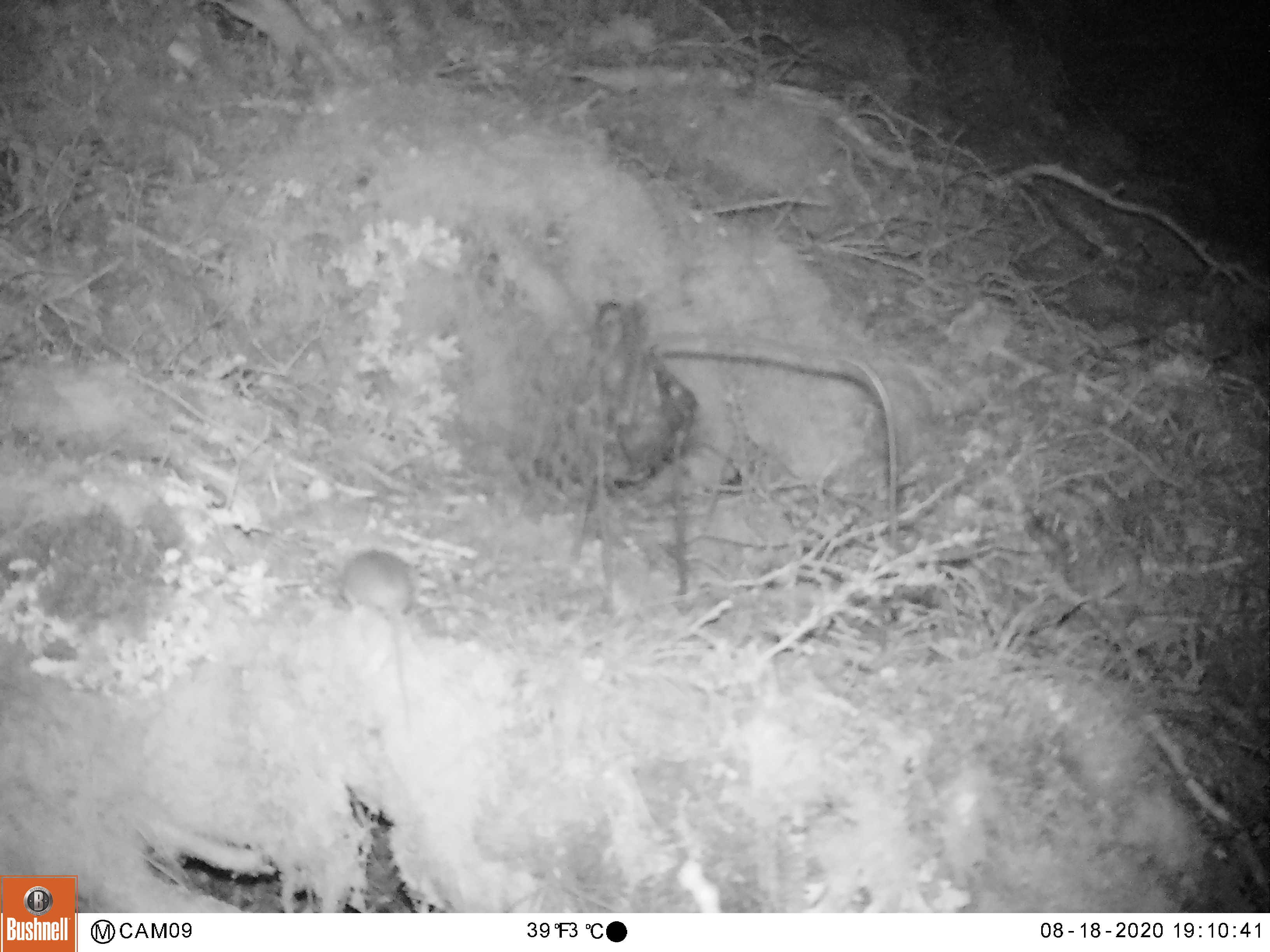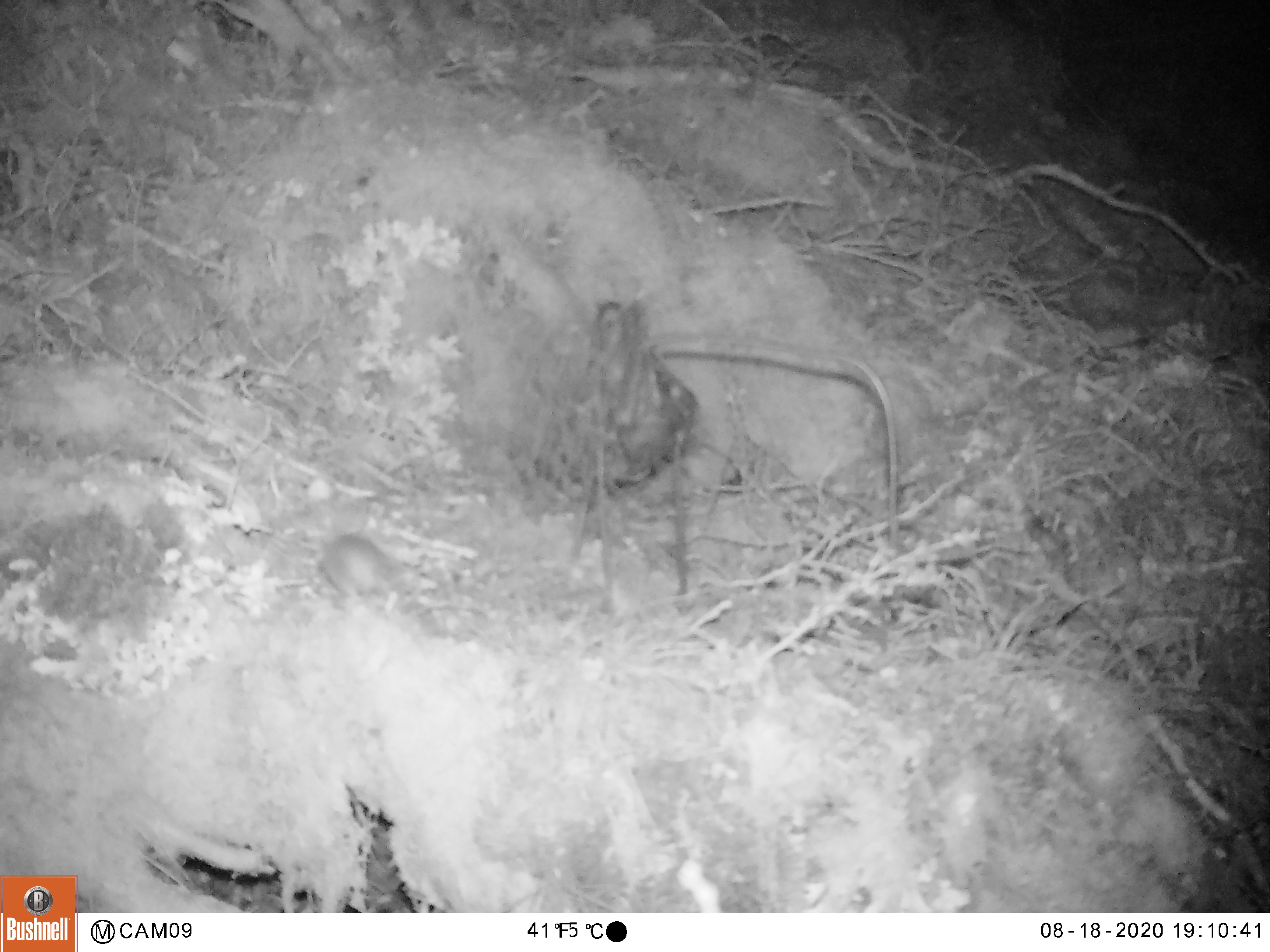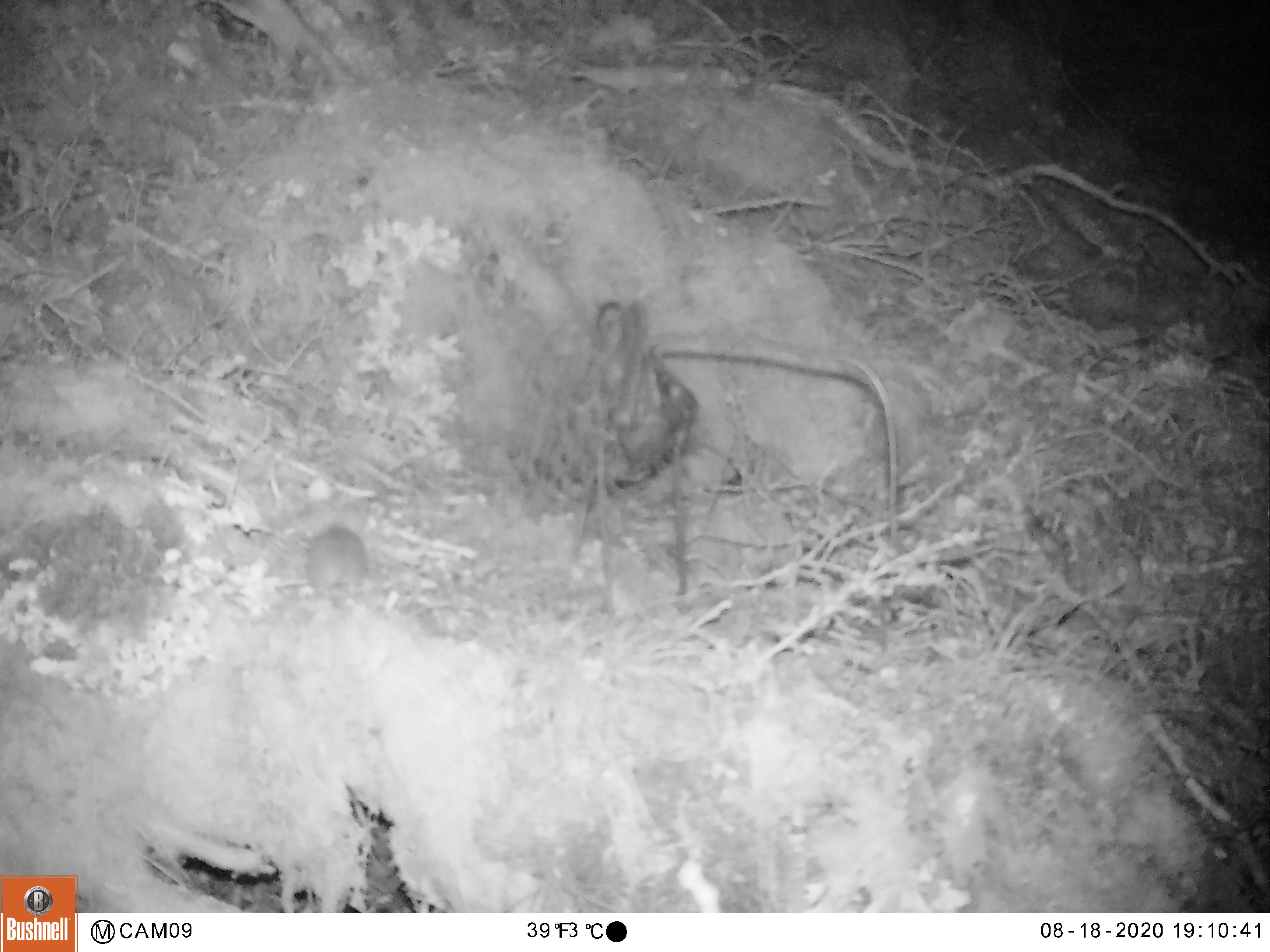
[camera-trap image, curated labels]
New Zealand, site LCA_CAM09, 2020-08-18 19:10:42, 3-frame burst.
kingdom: Animalia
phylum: Chordata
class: Mammalia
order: Rodentia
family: Muridae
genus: Mus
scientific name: Mus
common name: mouse